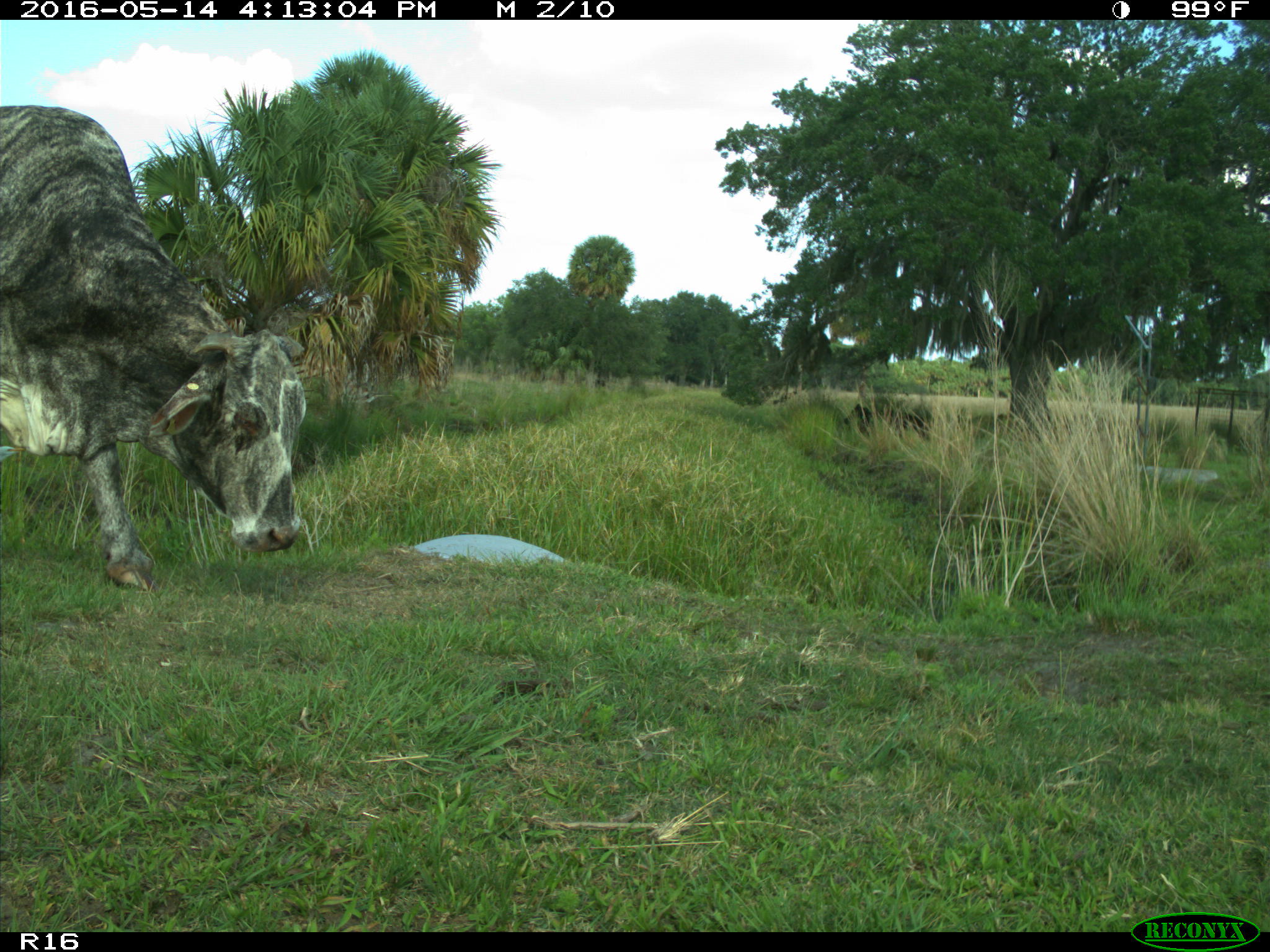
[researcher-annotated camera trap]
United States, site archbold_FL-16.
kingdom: Animalia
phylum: Chordata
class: Mammalia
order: Artiodactyla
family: Bovidae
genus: Bos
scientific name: Bos taurus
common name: domestic cow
Bos taurus (domestic cow).